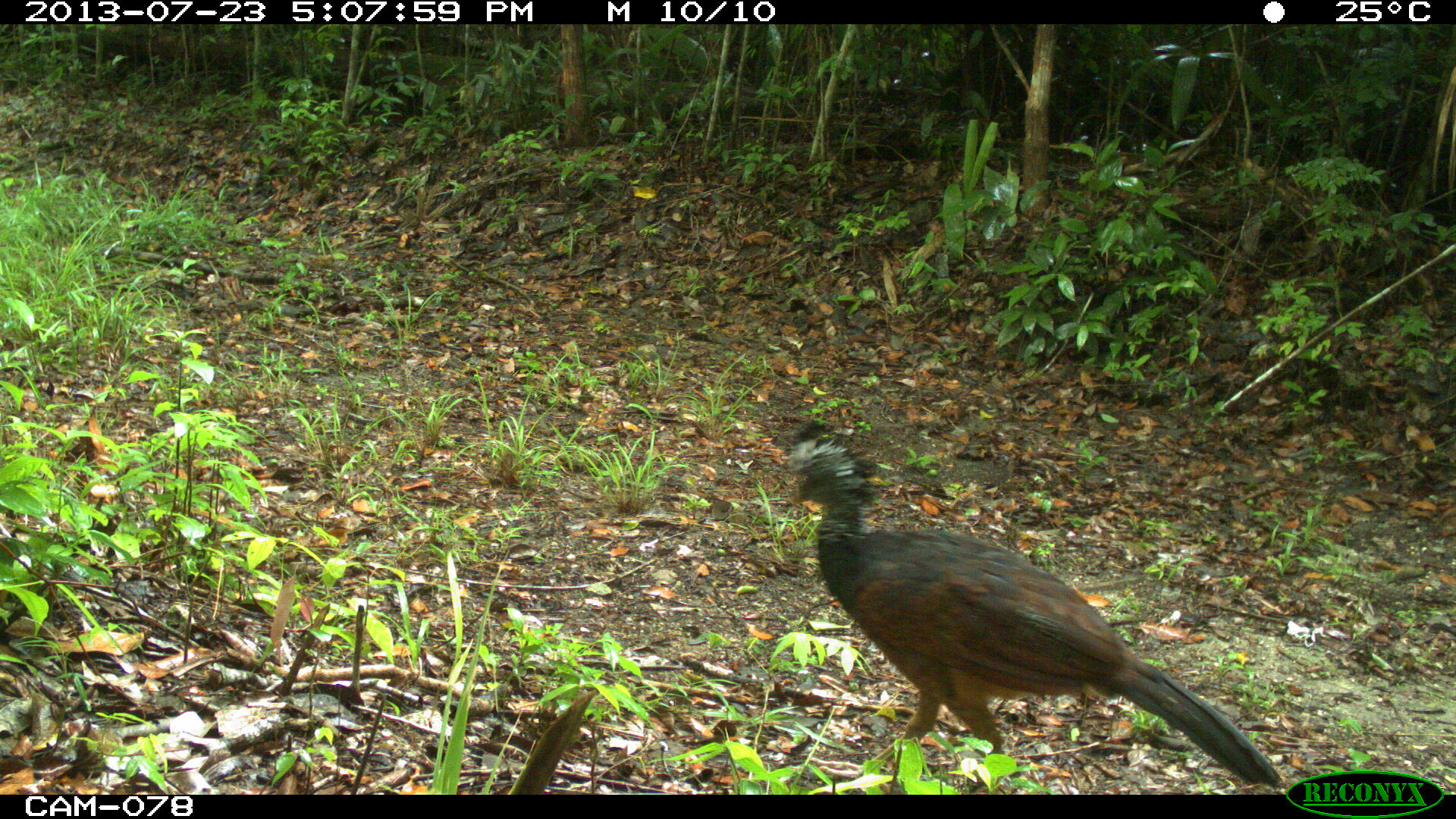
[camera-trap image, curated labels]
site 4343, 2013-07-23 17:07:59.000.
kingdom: Animalia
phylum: Chordata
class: Aves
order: Galliformes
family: Cracidae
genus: Crax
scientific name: Crax rubra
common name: great curassow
Crax rubra (great curassow), count 1, sex female.